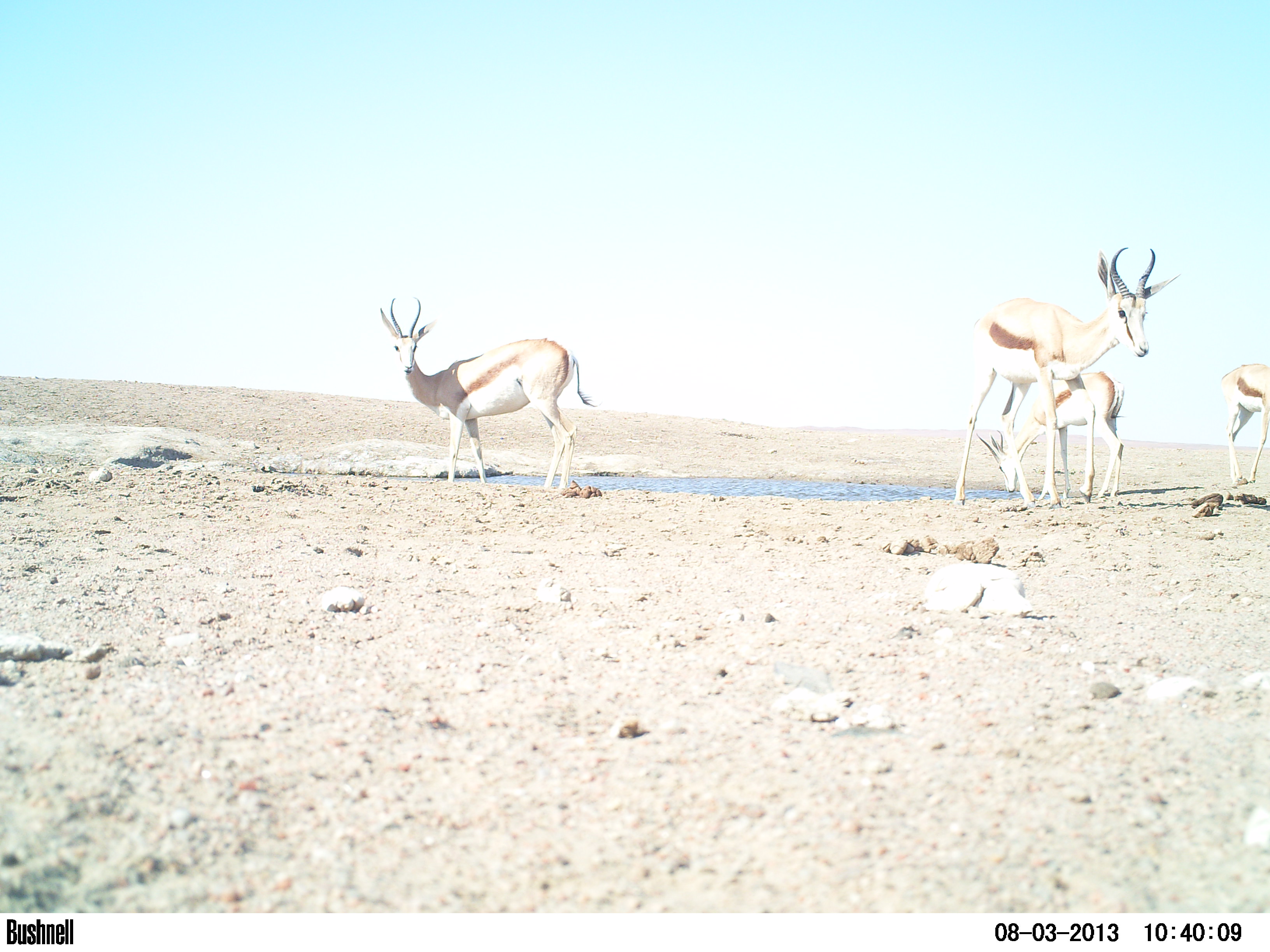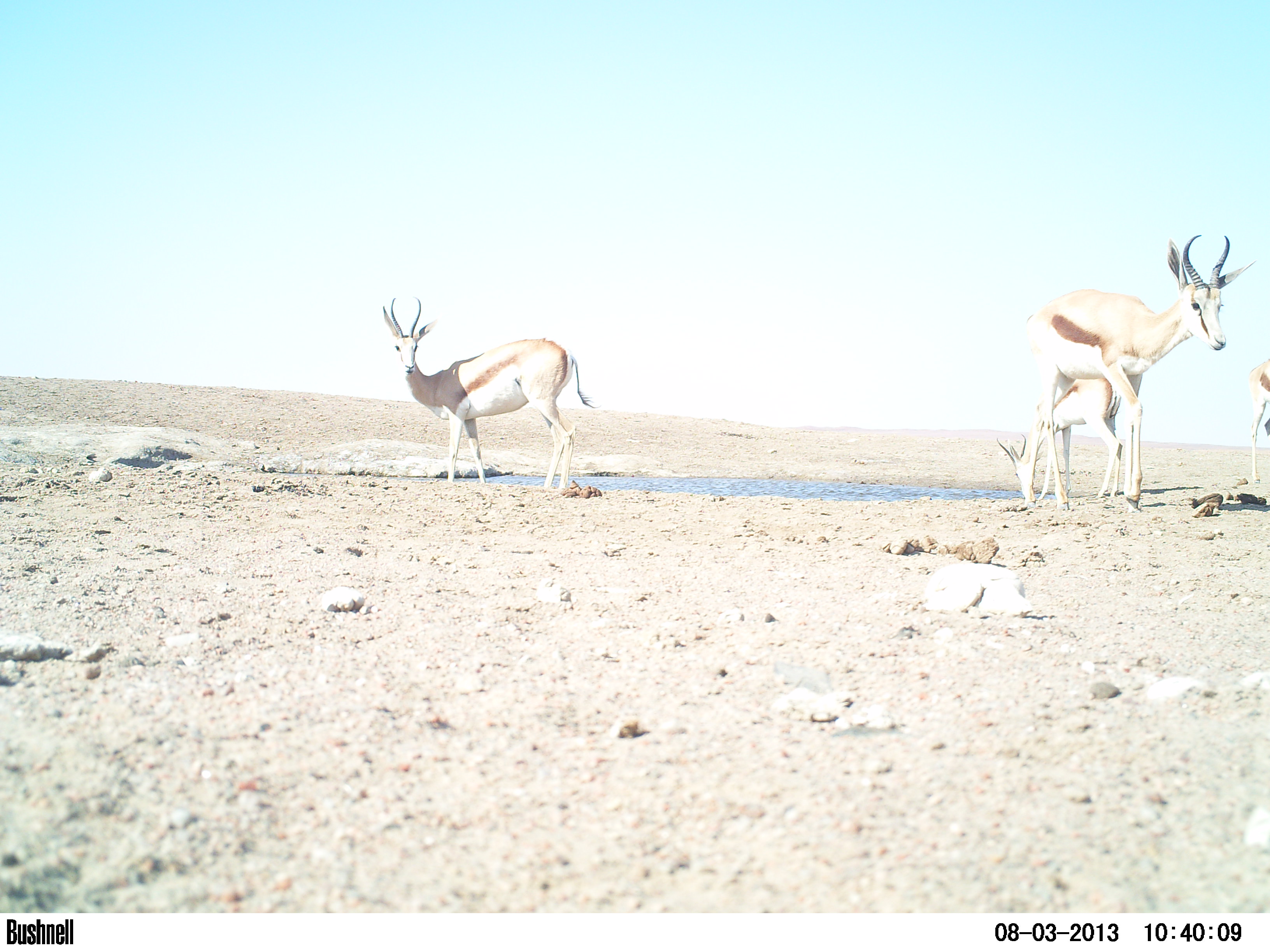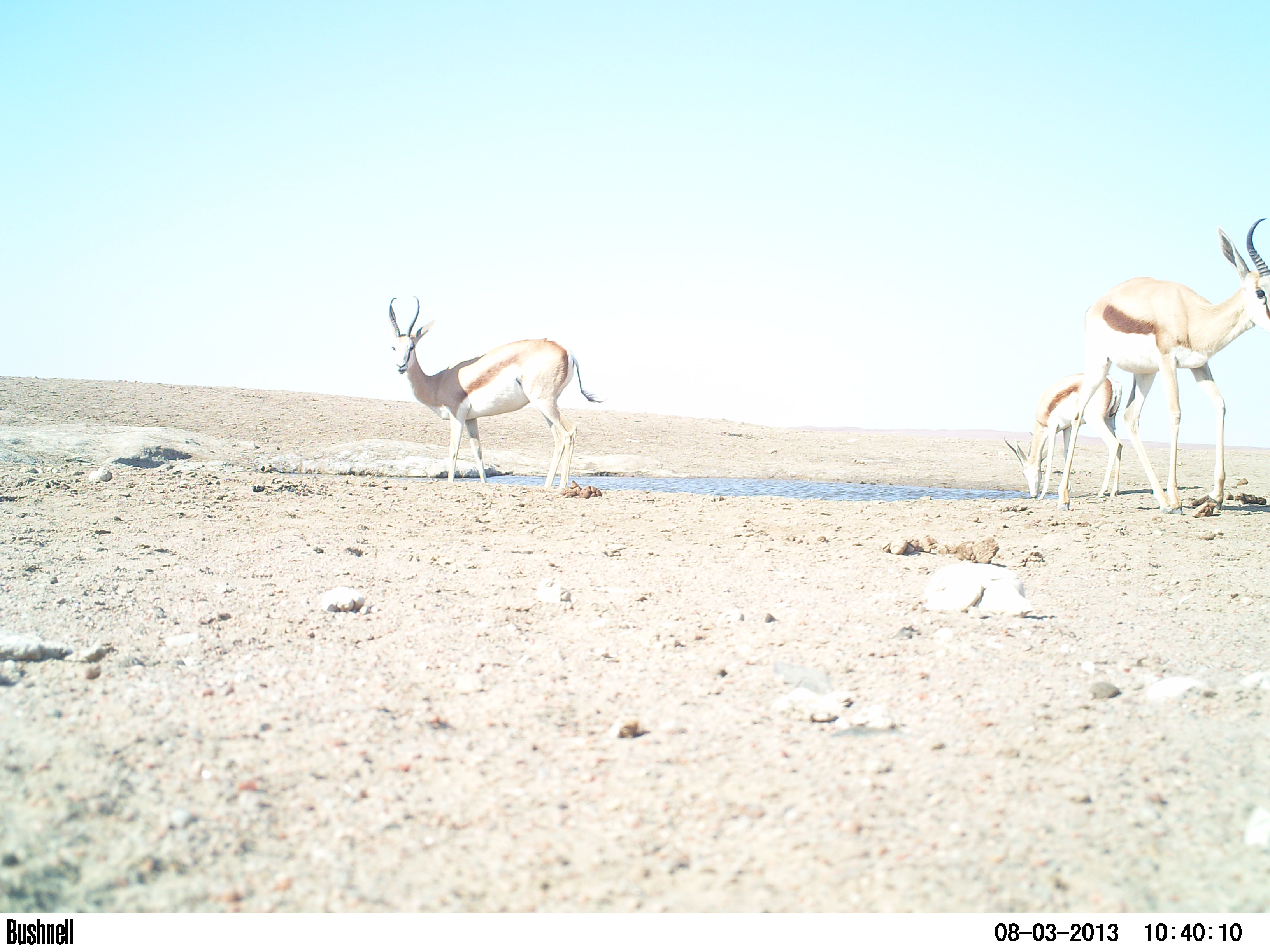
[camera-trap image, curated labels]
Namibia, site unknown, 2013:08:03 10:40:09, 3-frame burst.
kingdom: Animalia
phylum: Chordata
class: Mammalia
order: Artiodactyla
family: Bovidae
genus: Antidorcas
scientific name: Antidorcas marsupialis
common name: springbok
Antidorcas marsupialis (springbok).